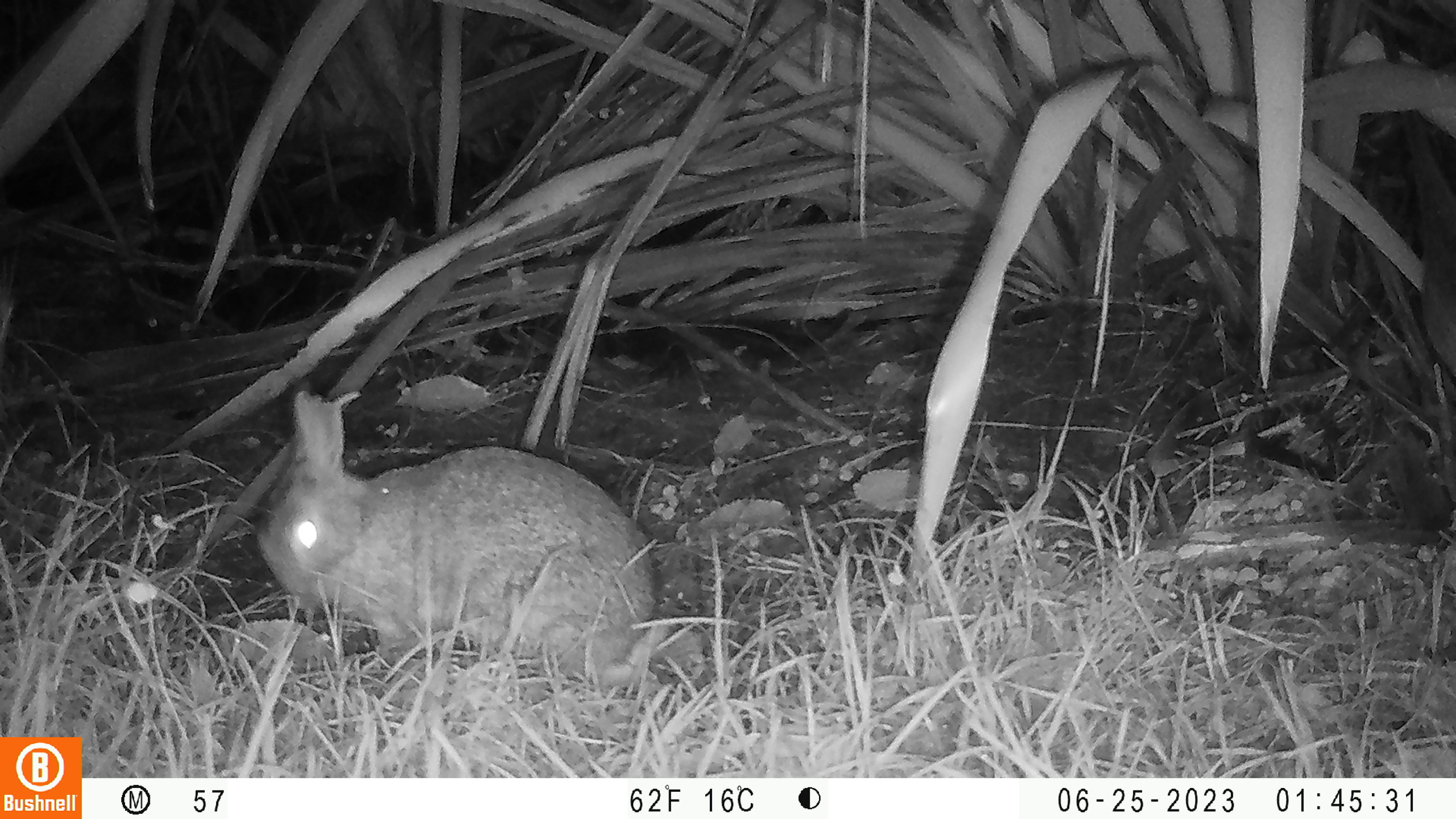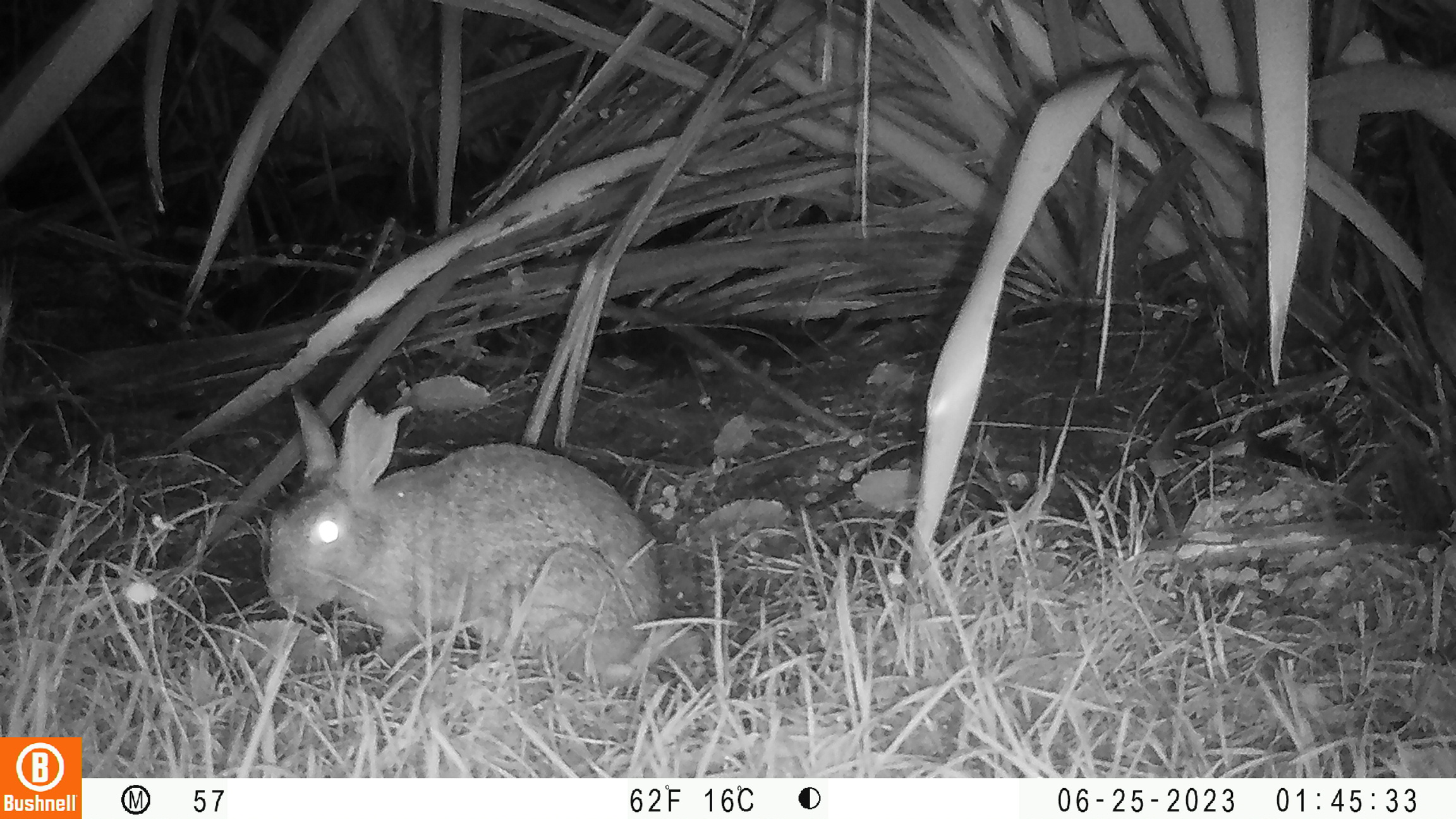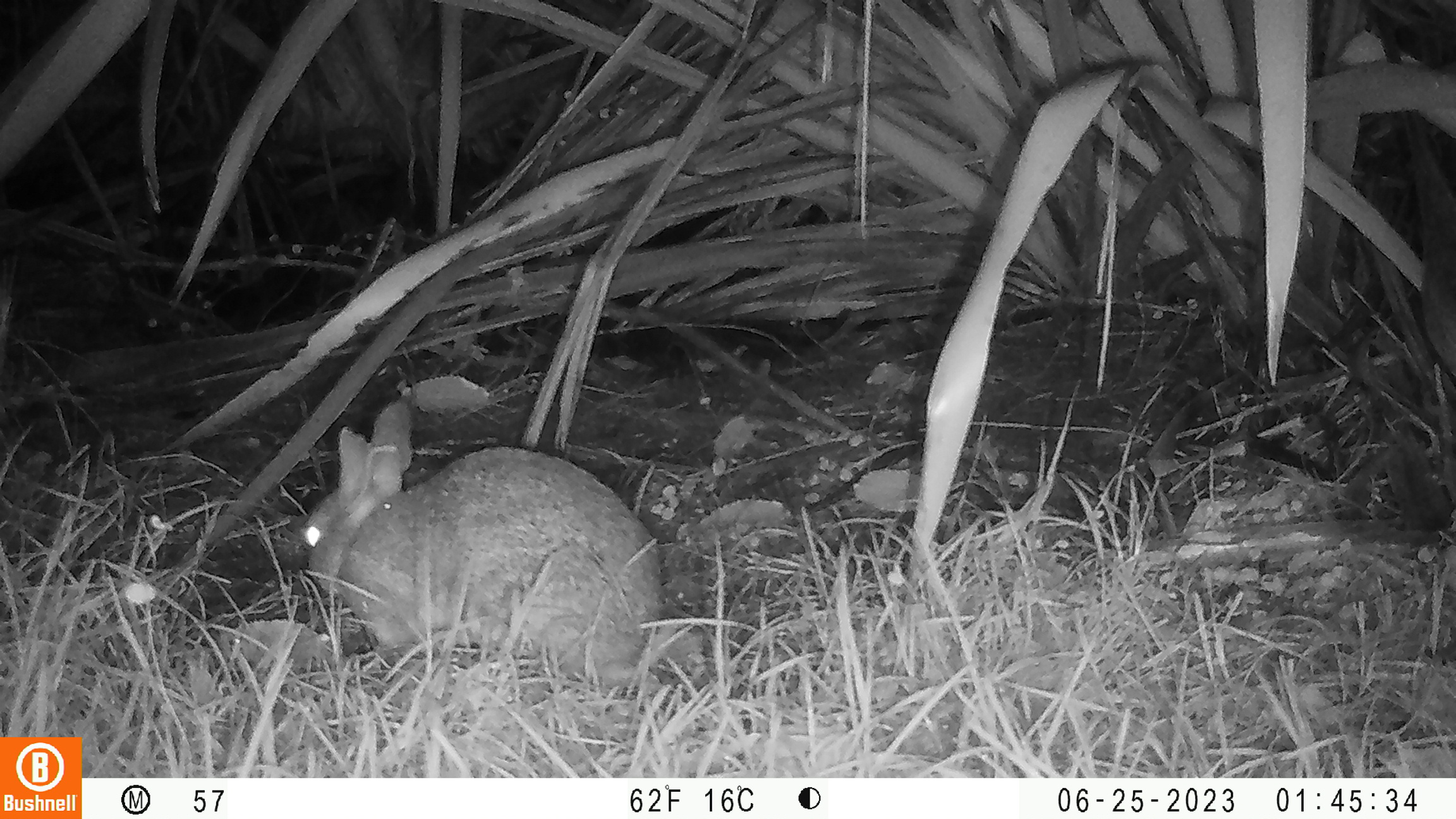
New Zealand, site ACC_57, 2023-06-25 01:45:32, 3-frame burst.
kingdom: Animalia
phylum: Chordata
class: Mammalia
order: Lagomorpha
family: Leporidae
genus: Oryctolagus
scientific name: Oryctolagus cuniculus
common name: european rabbit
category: rabbit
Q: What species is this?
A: Rabbit (european rabbit) (Oryctolagus cuniculus).